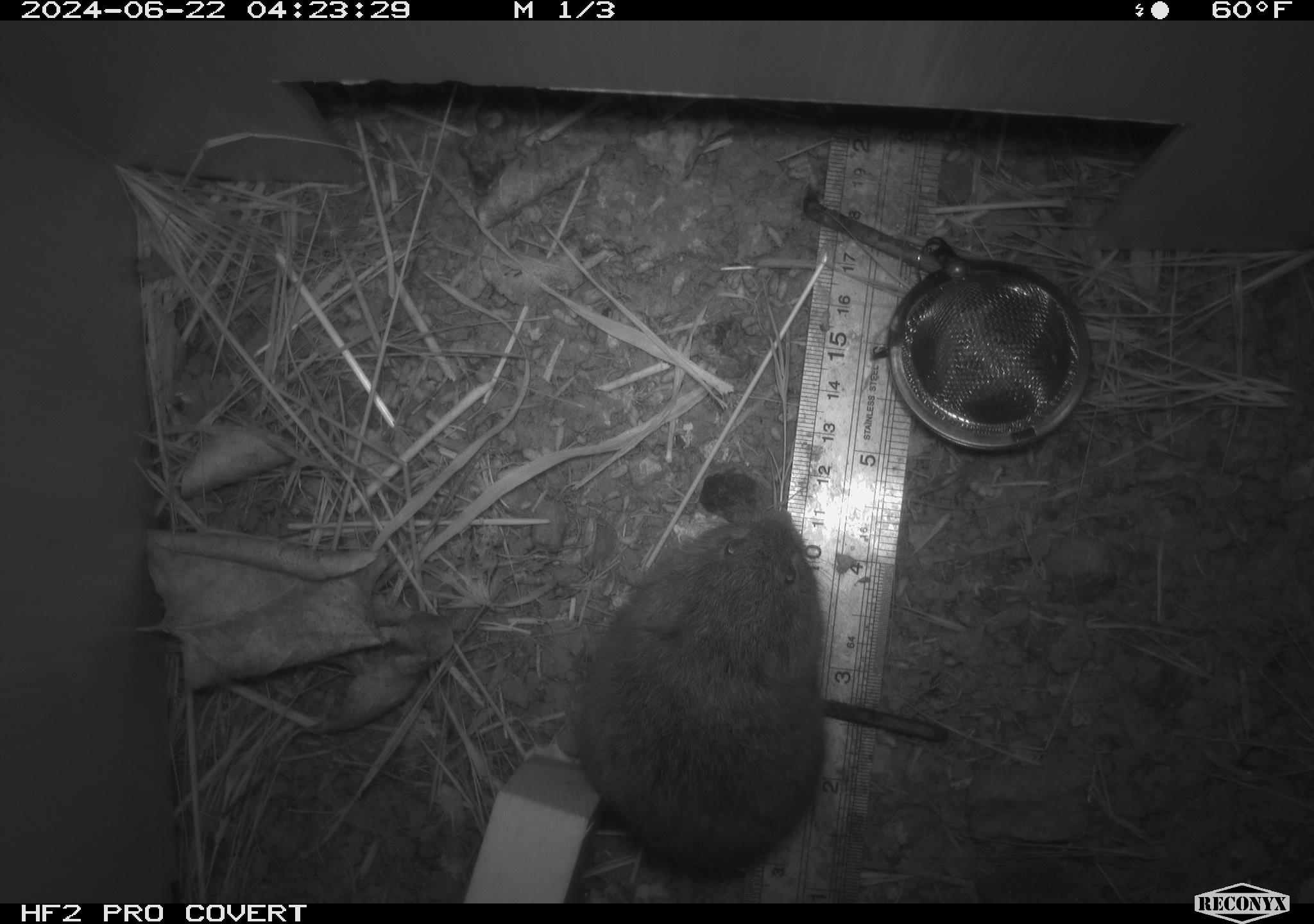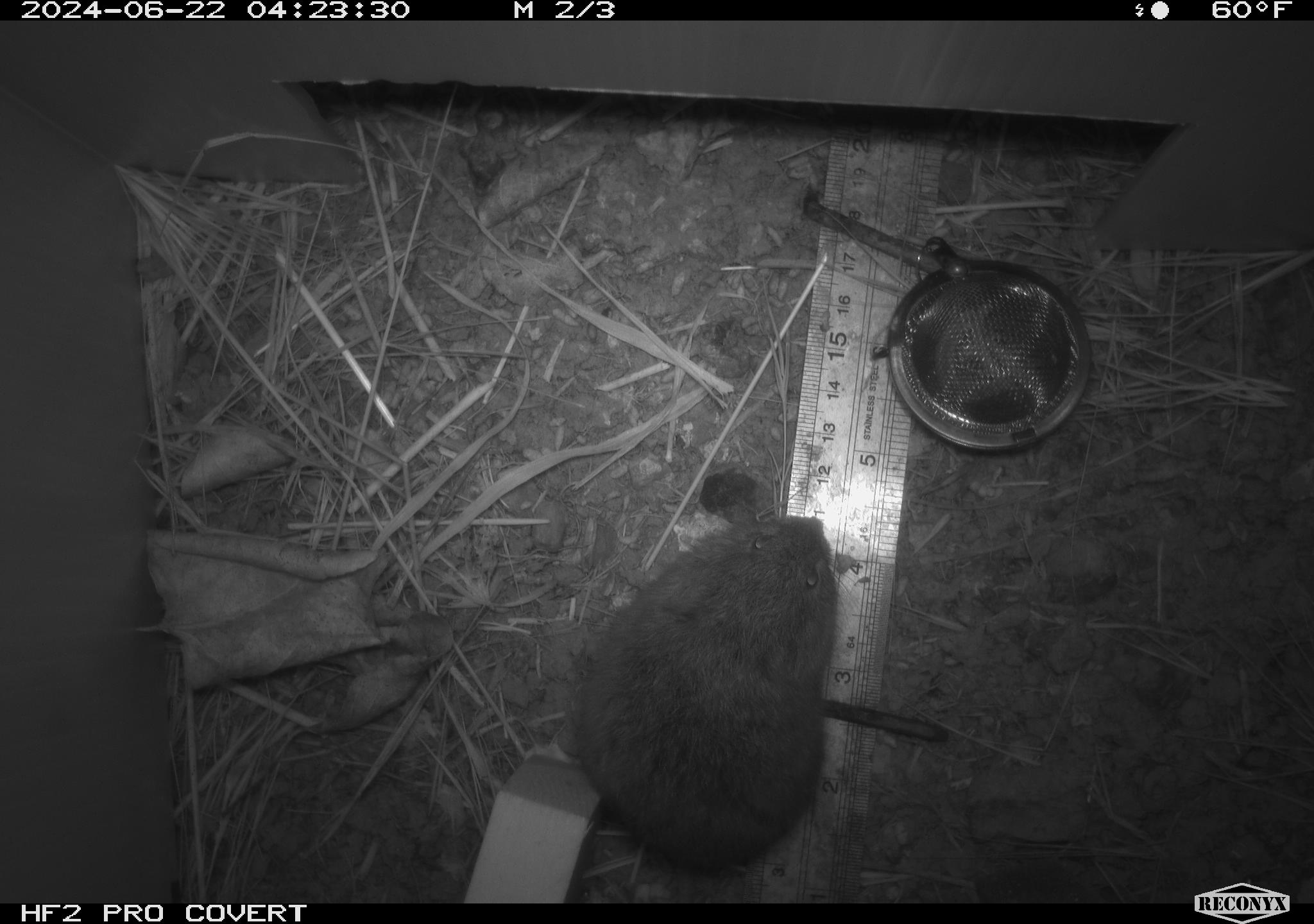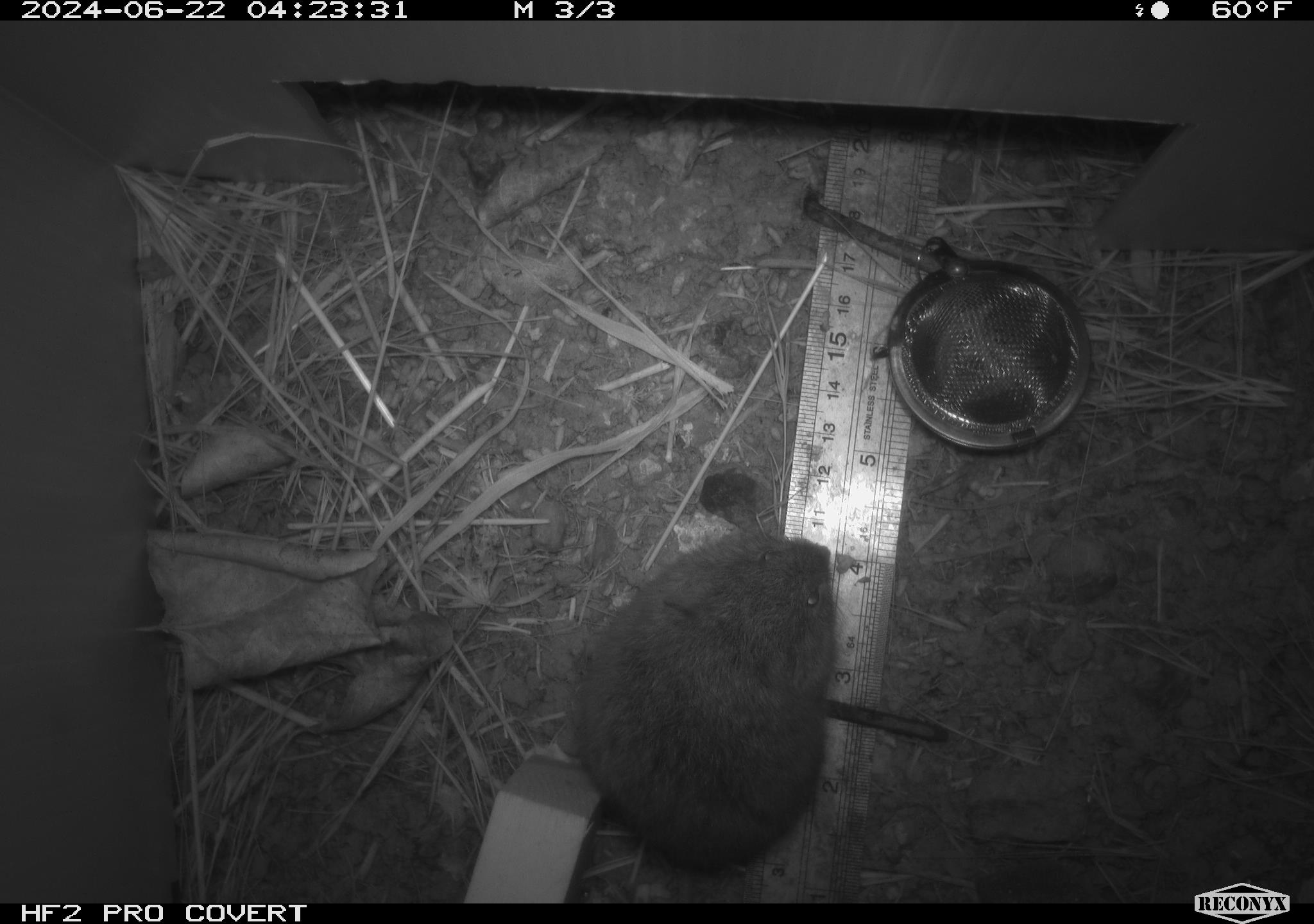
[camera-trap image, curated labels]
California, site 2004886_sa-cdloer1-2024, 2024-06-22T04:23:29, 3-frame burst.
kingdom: Animalia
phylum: Chordata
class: Mammalia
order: Rodentia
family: Cricetidae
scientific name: Arvicolinae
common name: voles, lemmings, and muskrats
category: arvicolinae subfamily